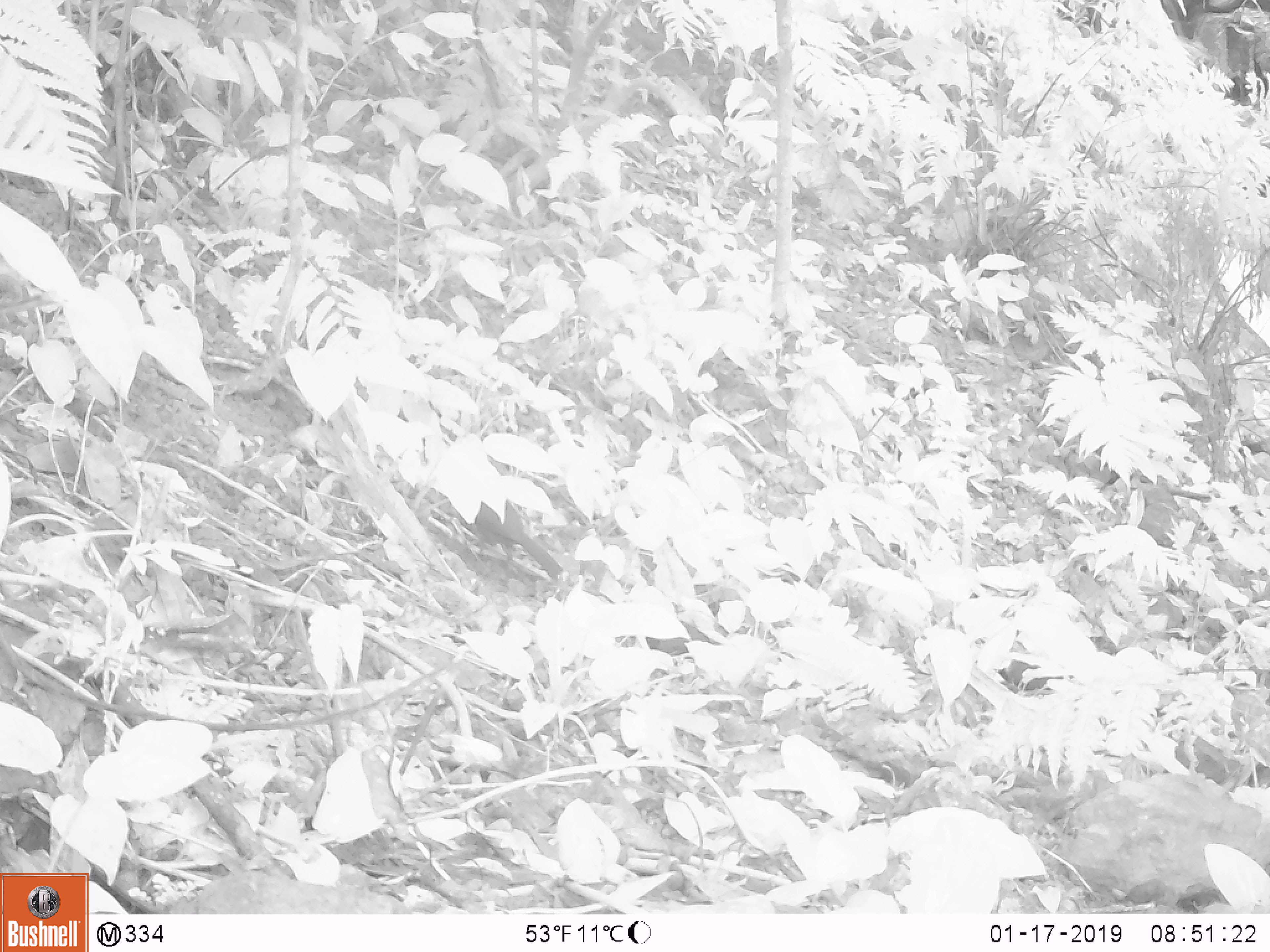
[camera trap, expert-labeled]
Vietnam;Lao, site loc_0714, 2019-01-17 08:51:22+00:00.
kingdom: Animalia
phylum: Chordata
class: Aves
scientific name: Aves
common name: bird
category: unidentified bird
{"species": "unidentified bird (bird) (Aves)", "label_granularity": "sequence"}